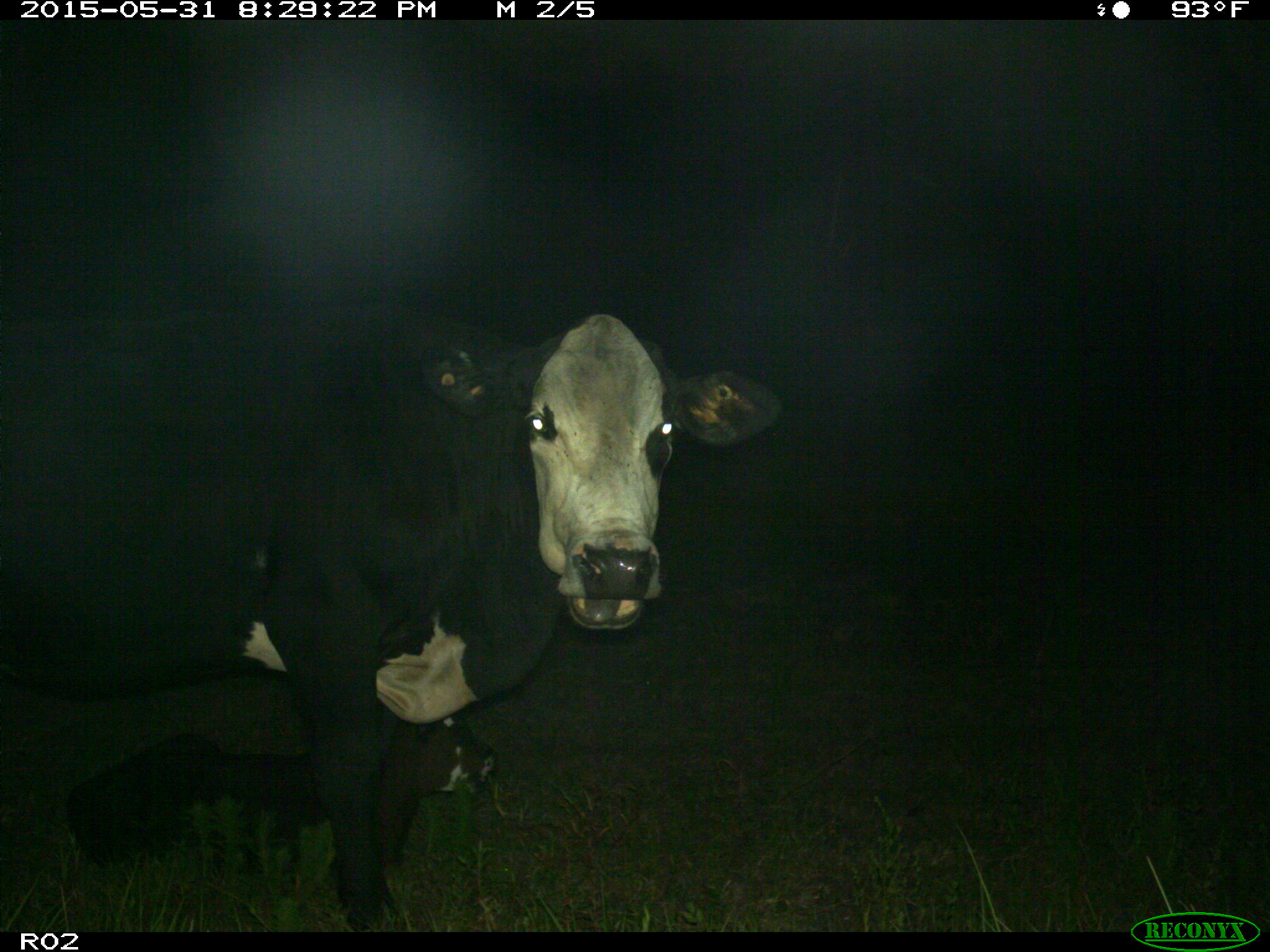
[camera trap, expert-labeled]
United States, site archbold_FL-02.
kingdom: Animalia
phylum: Chordata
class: Mammalia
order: Artiodactyla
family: Bovidae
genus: Bos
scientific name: Bos taurus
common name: domestic cow